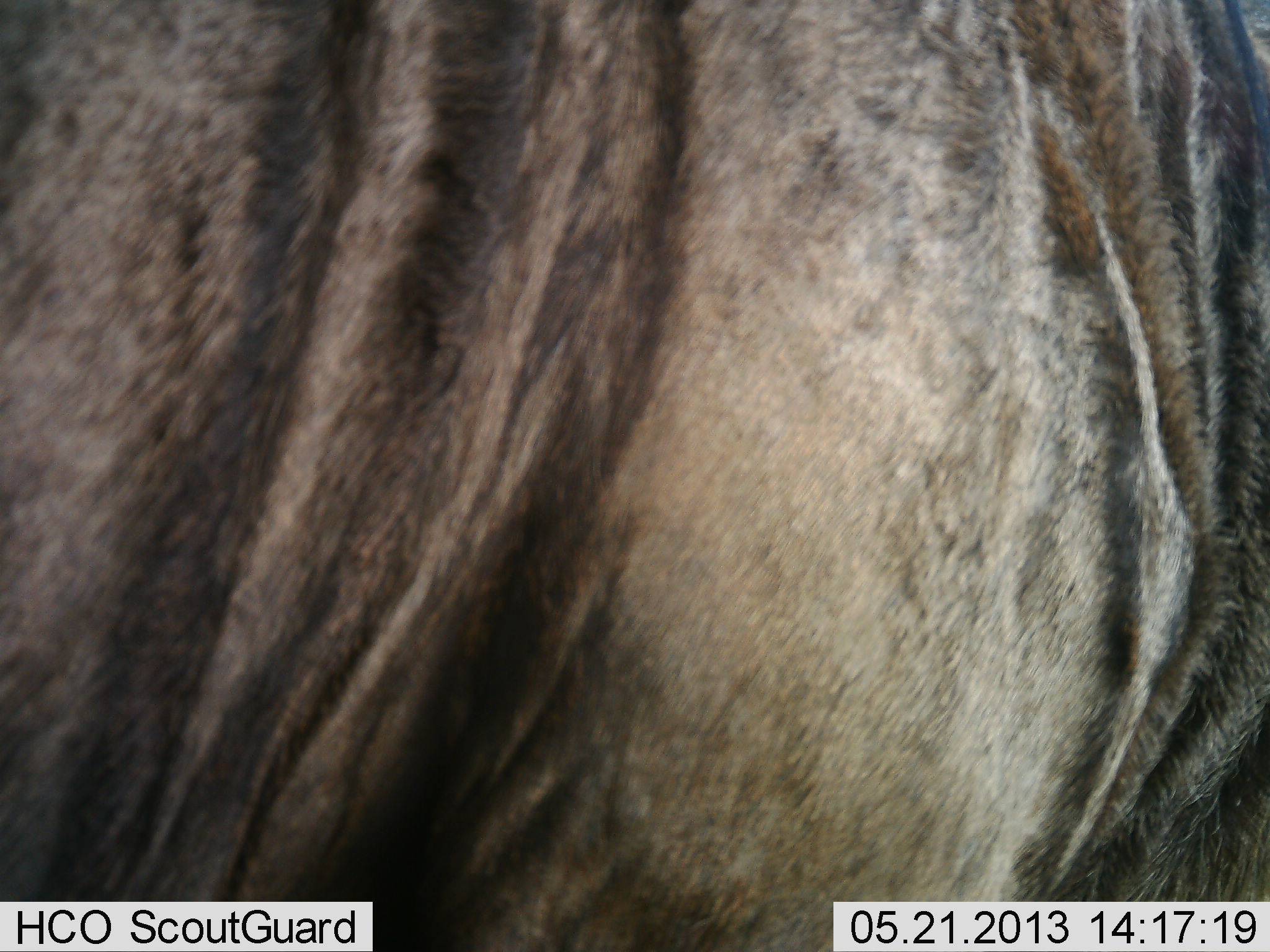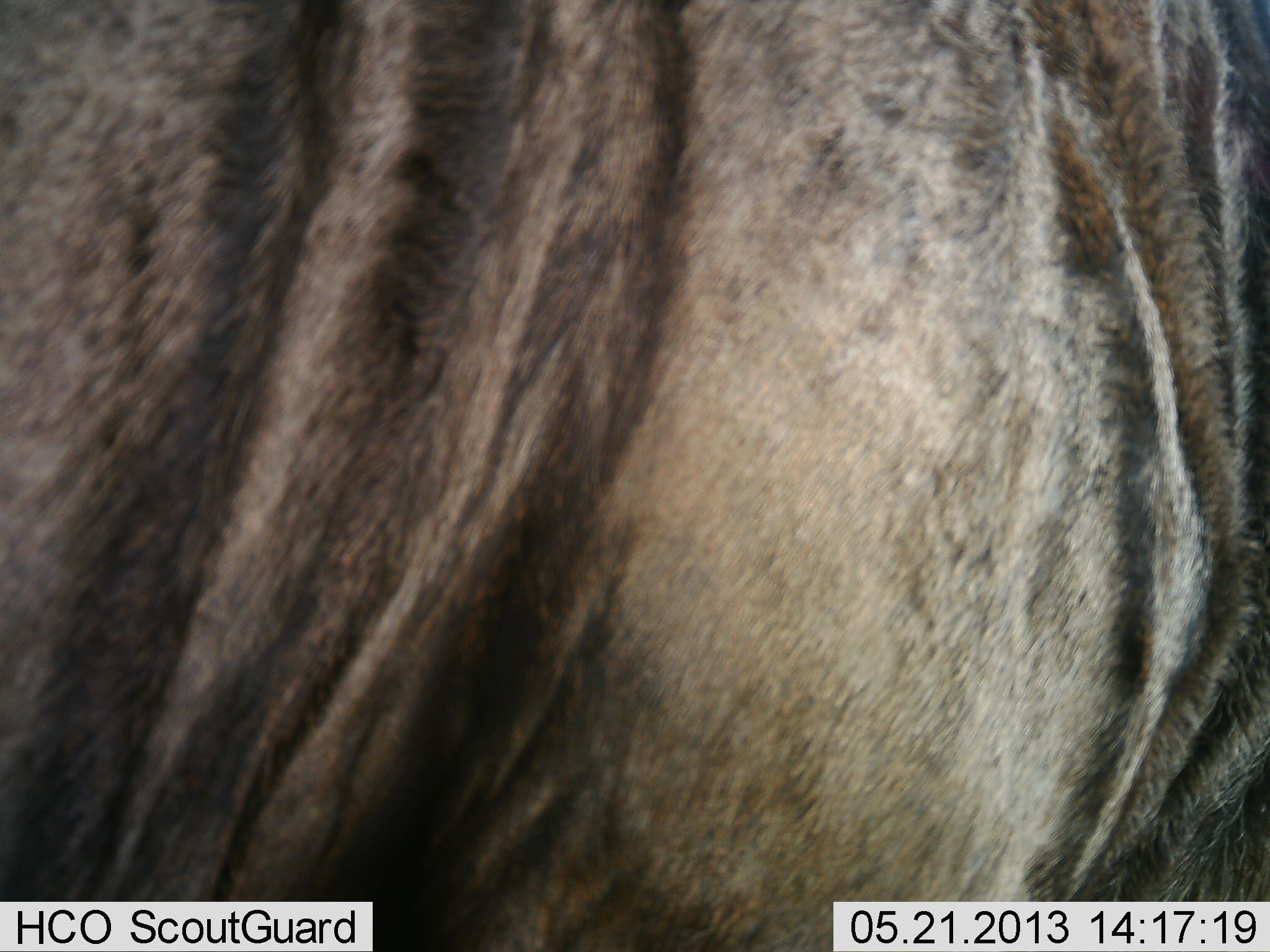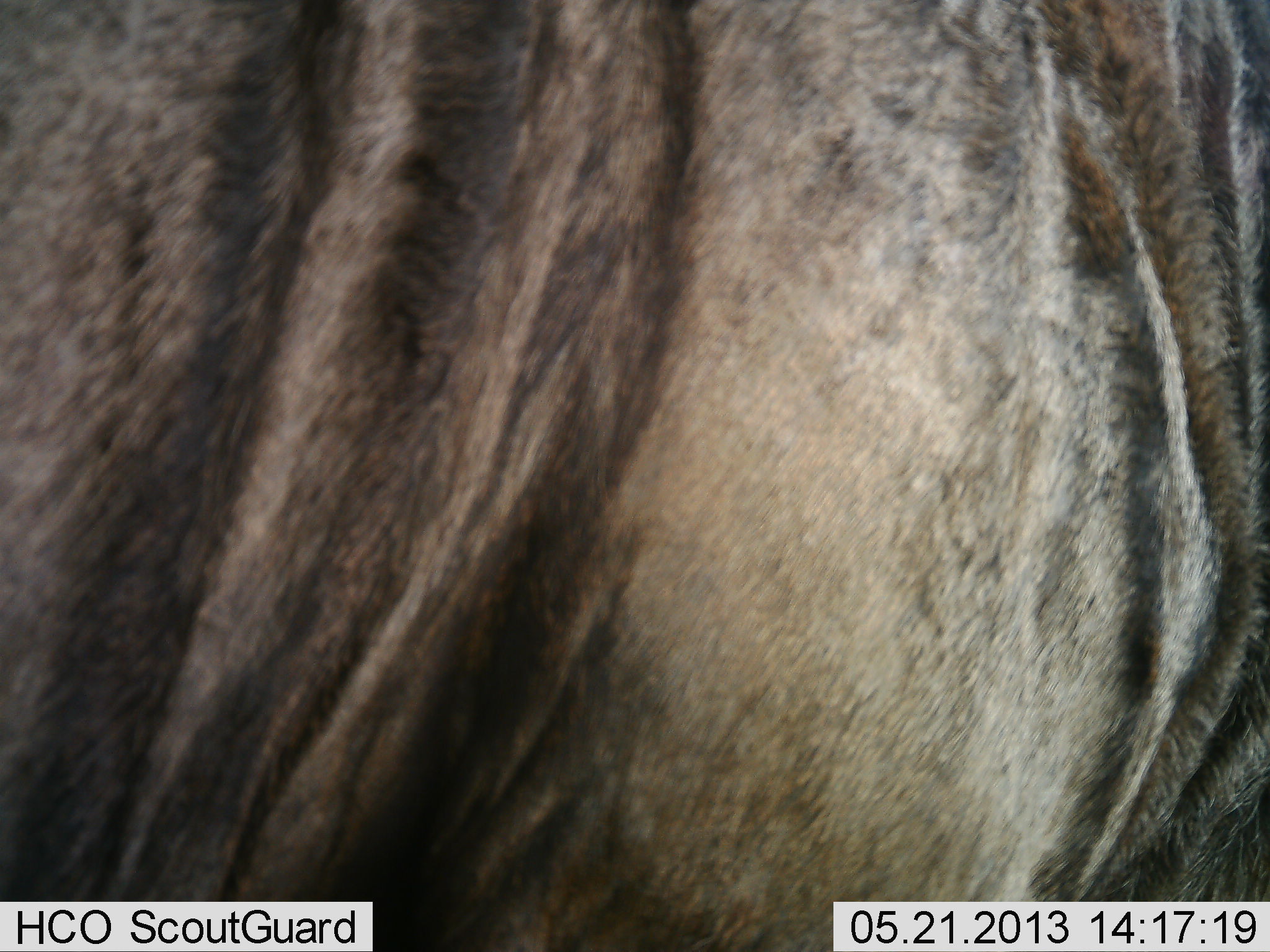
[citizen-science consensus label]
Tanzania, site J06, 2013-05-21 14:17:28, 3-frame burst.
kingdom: Animalia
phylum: Chordata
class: Mammalia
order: Artiodactyla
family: Bovidae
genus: Connochaetes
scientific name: Connochaetes taurinus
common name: blue wildebeest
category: wildebeest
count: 1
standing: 100%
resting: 0%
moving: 0%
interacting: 0%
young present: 0%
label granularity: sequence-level